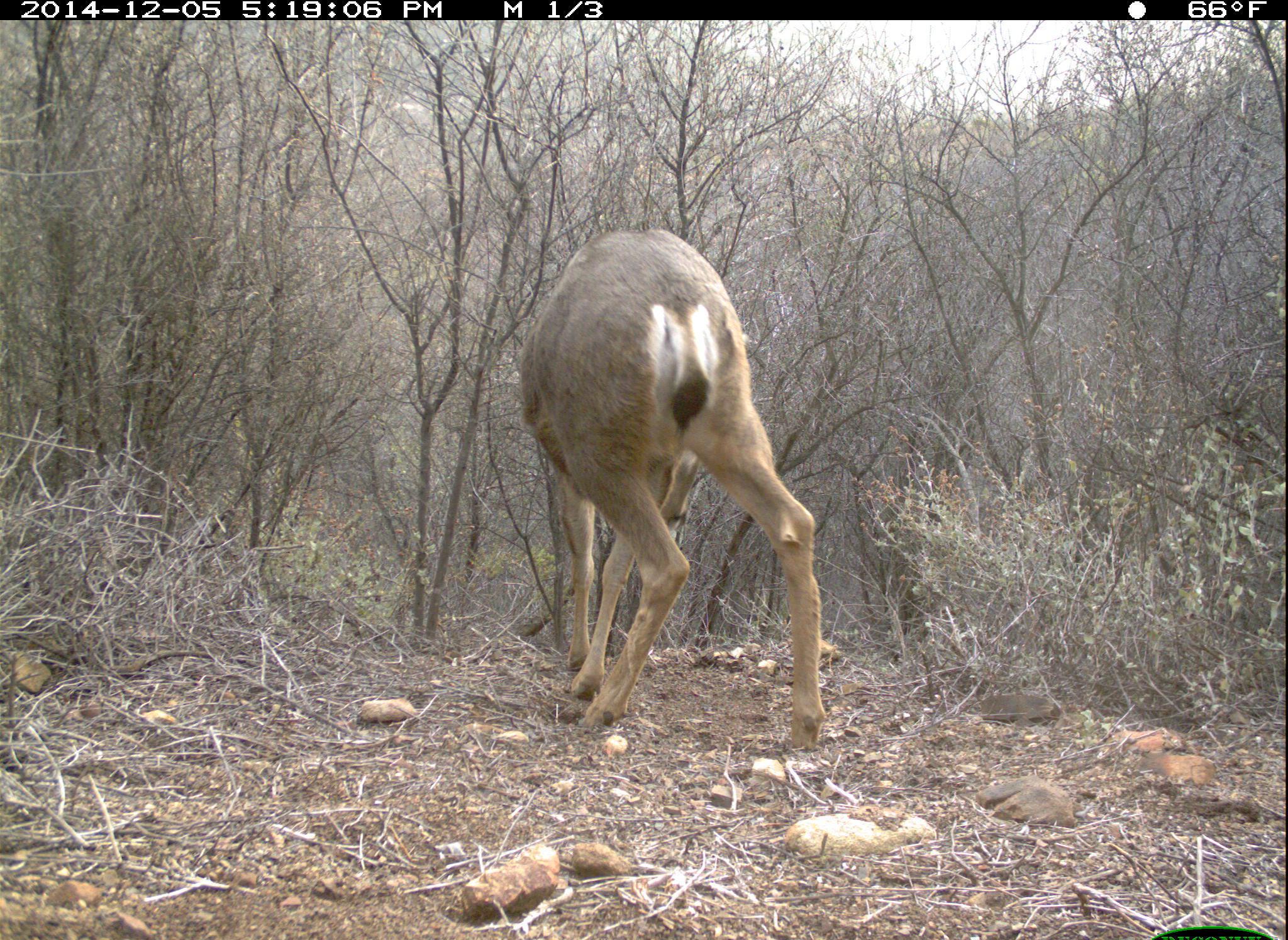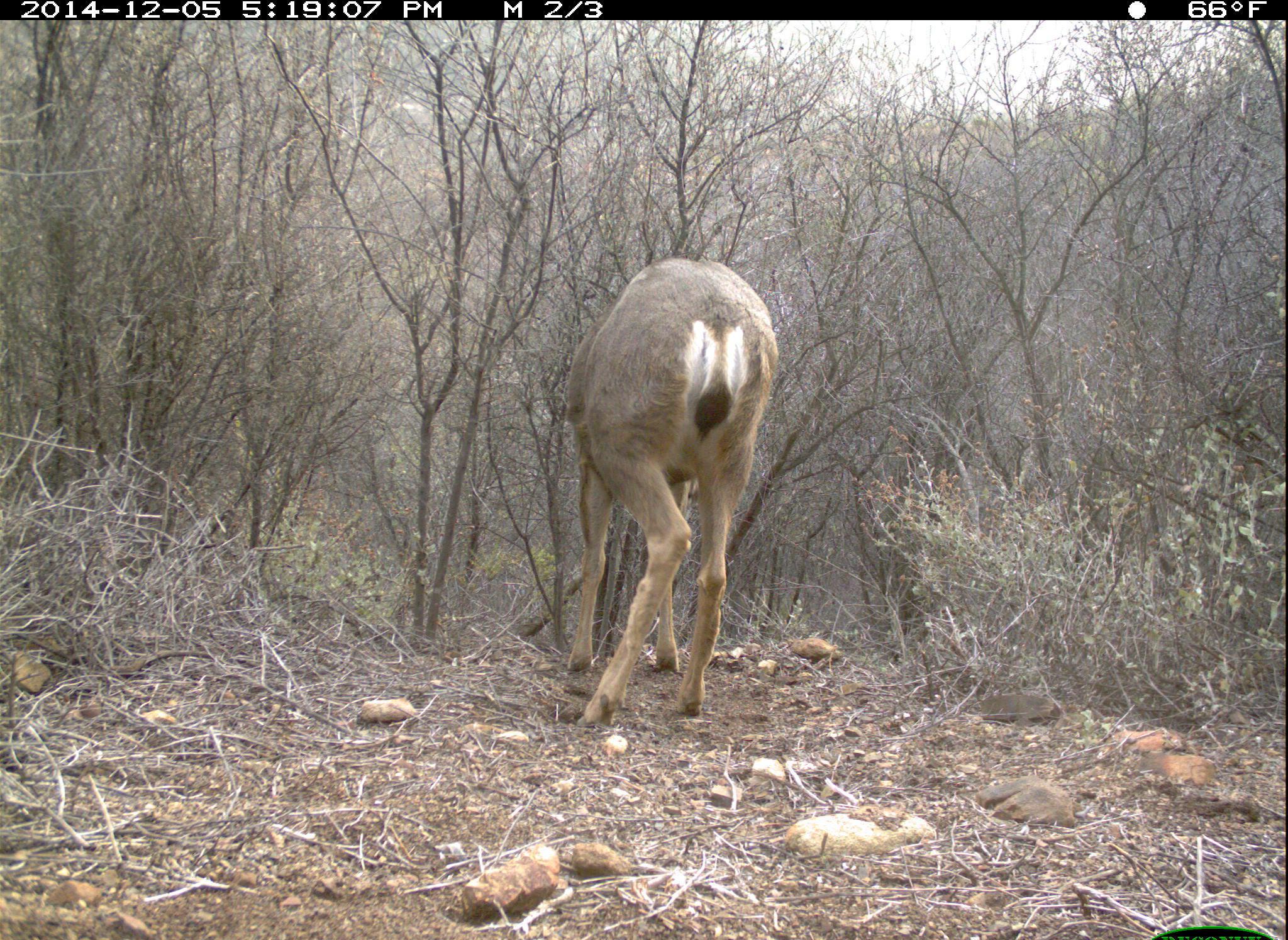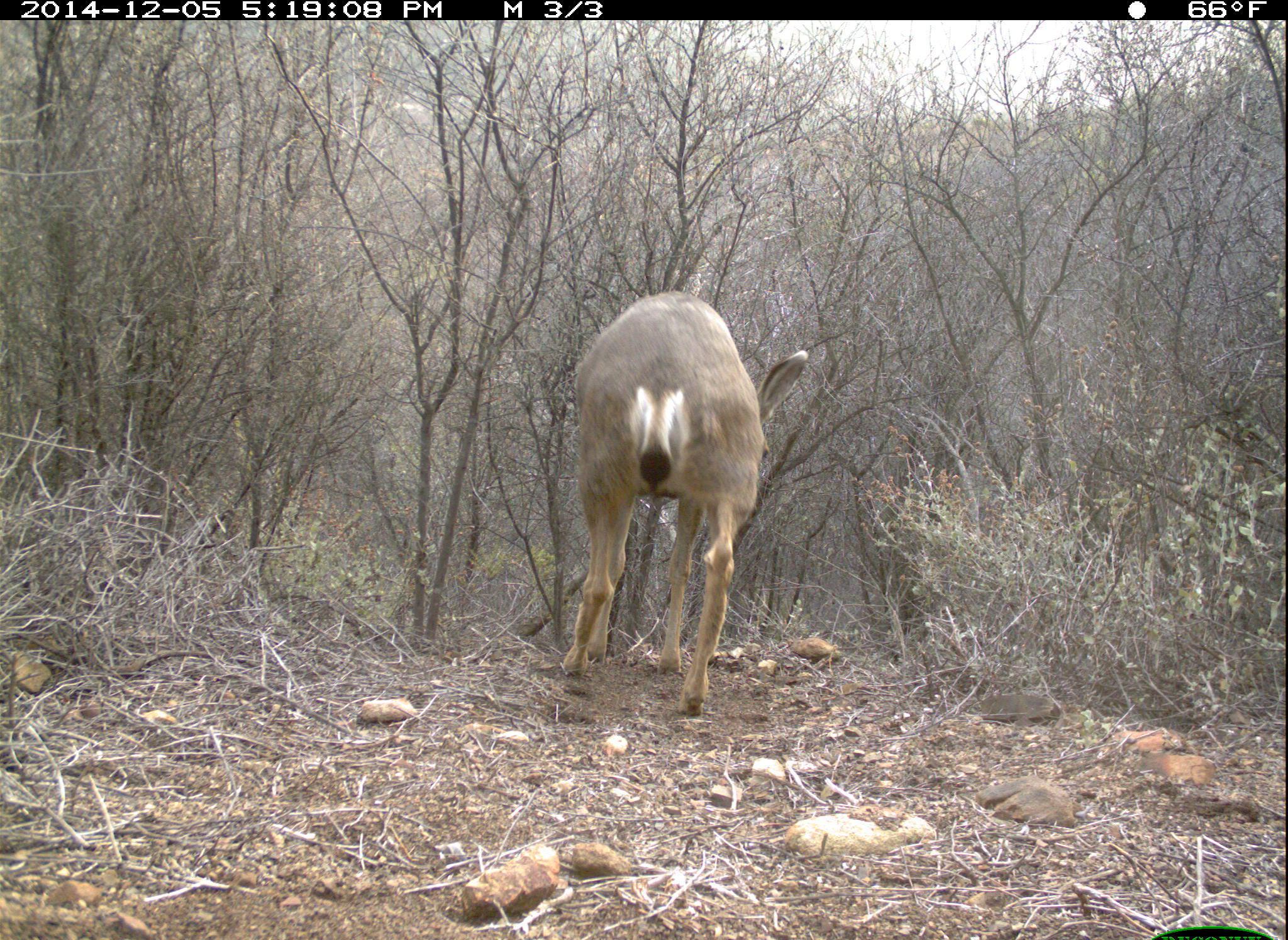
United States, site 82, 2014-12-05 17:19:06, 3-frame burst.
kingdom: Animalia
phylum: Chordata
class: Mammalia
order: Artiodactyla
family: Cervidae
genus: Odocoileus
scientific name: Odocoileus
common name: deer